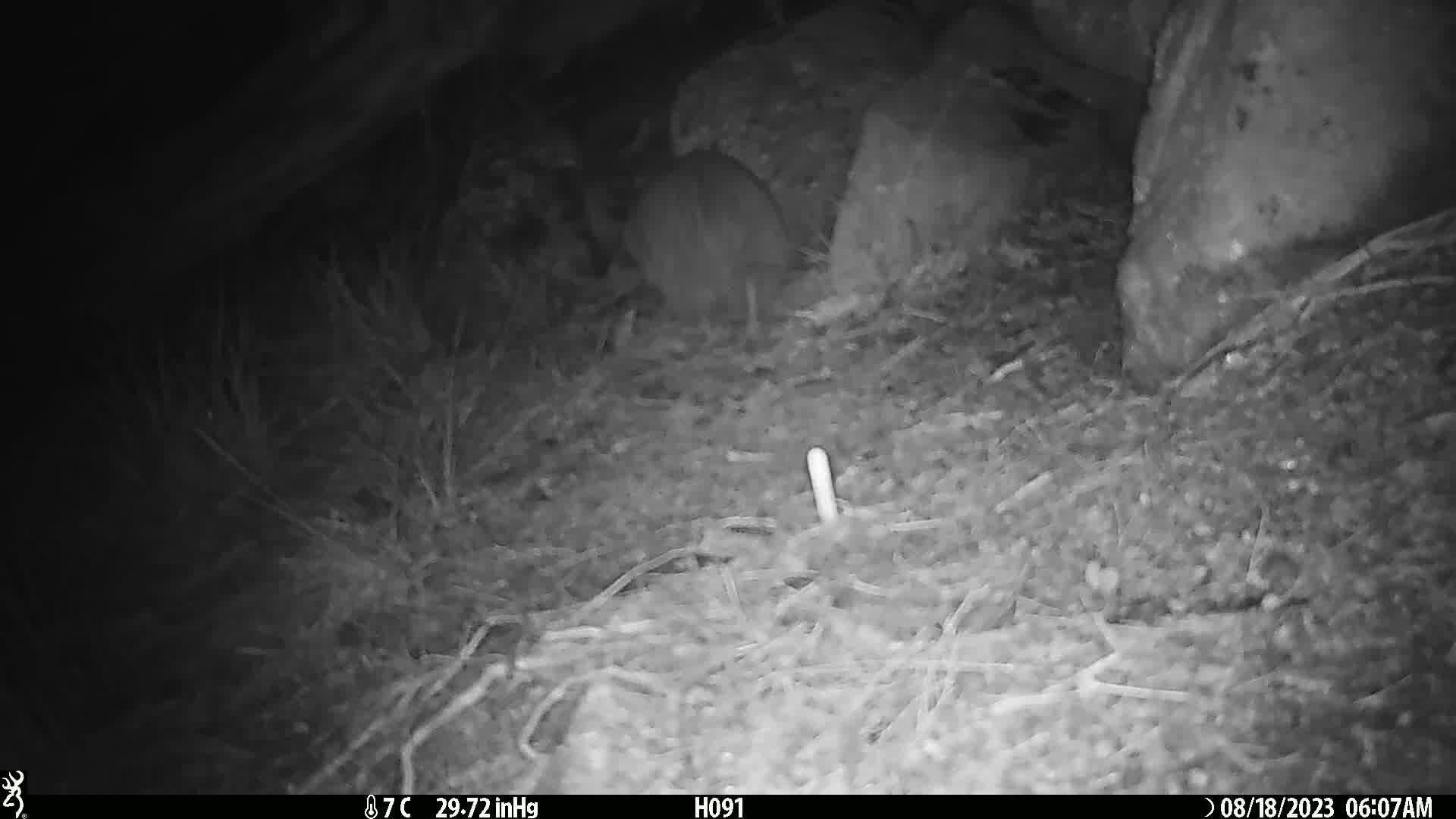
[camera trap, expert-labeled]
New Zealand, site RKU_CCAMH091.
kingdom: Animalia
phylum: Chordata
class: Aves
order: Apterygiformes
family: Apterygidae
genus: Apteryx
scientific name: Apteryx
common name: kiwi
Kiwi (Apteryx).